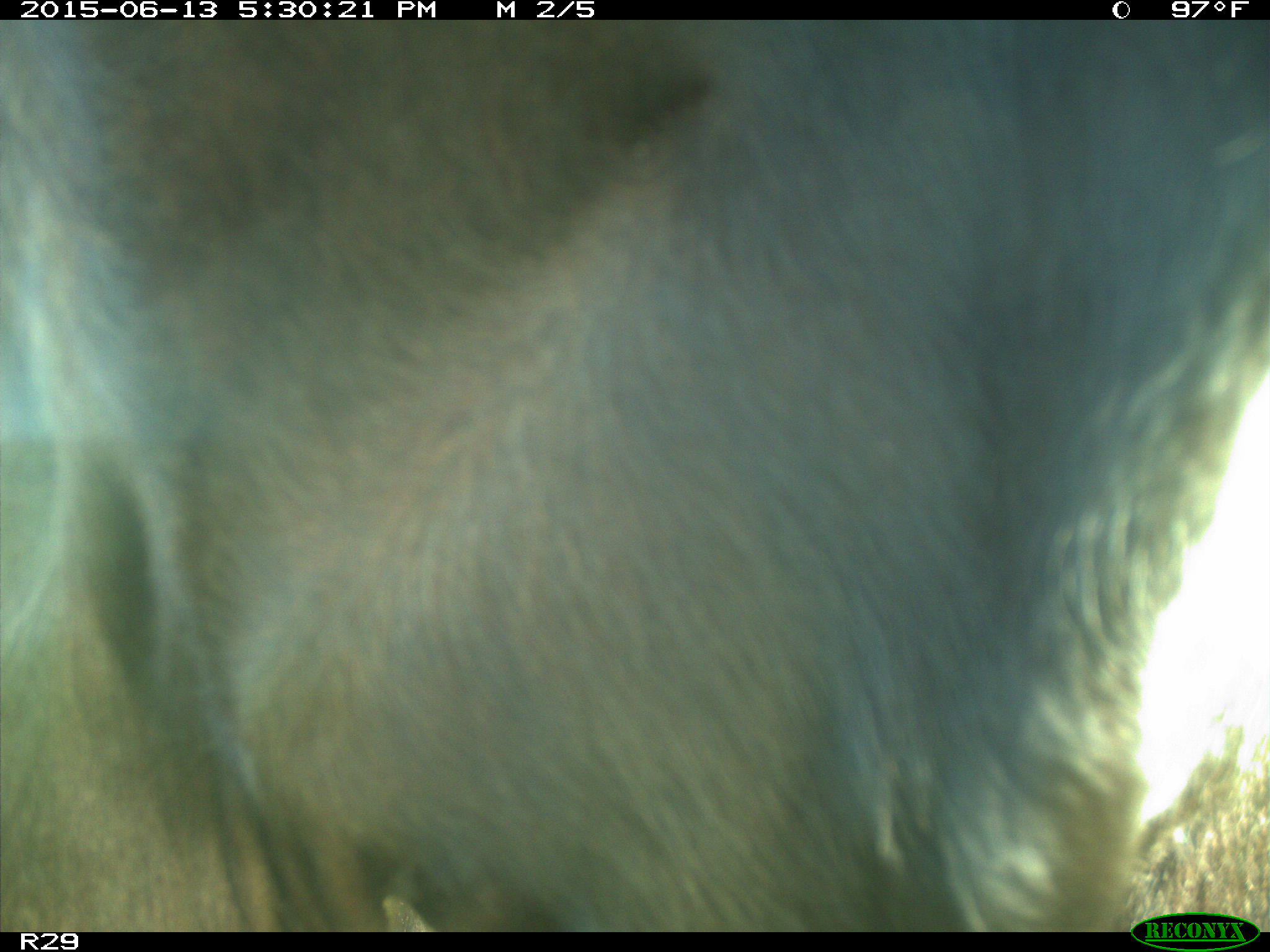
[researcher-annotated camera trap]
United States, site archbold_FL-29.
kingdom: Animalia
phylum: Chordata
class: Mammalia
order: Artiodactyla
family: Bovidae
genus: Bos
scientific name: Bos taurus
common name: domestic cow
Bos taurus (domestic cow).